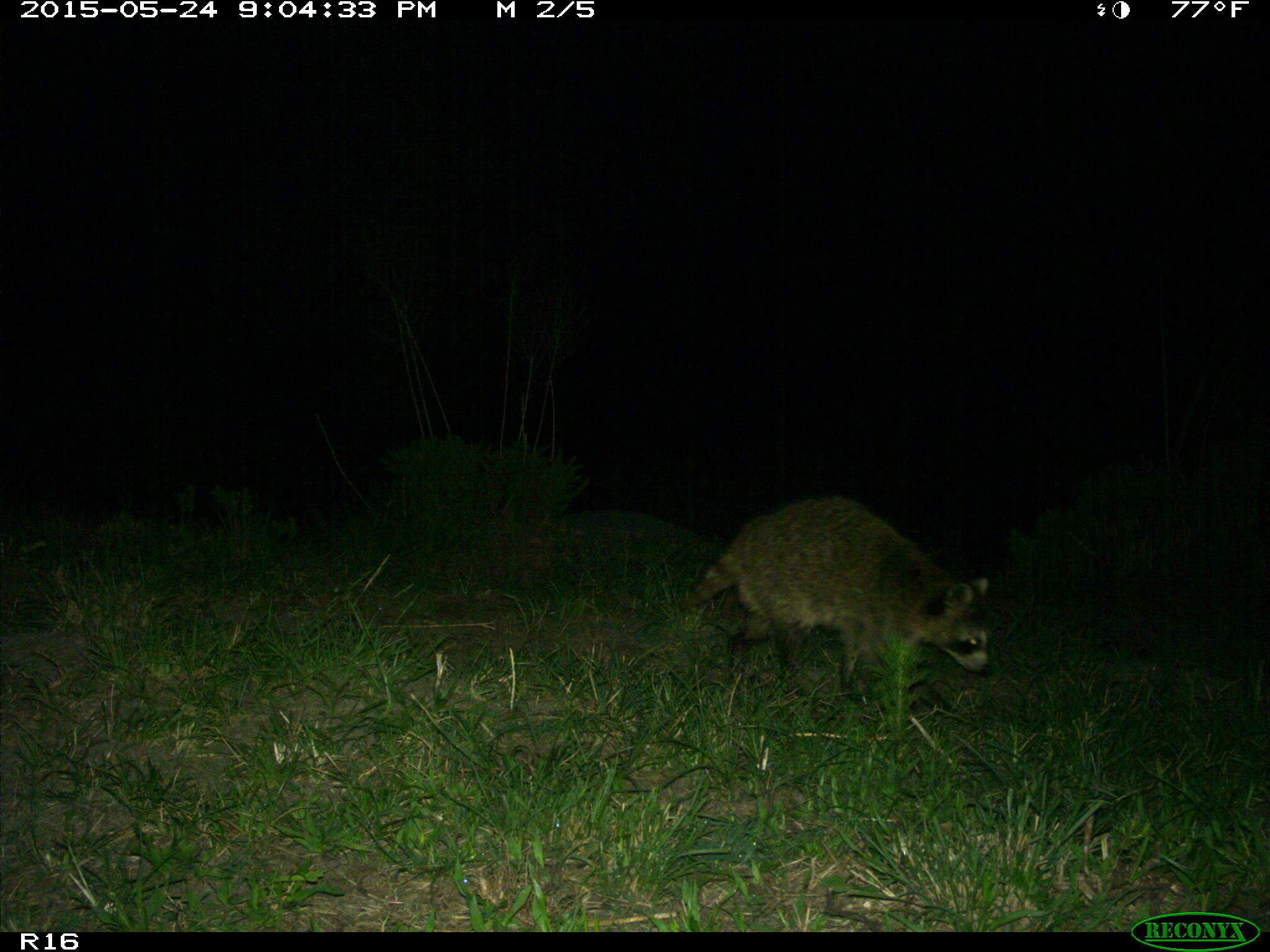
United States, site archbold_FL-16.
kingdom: Animalia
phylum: Chordata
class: Mammalia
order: Carnivora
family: Procyonidae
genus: Procyon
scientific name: Procyon lotor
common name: common raccoon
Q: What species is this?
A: Procyon lotor (common raccoon).